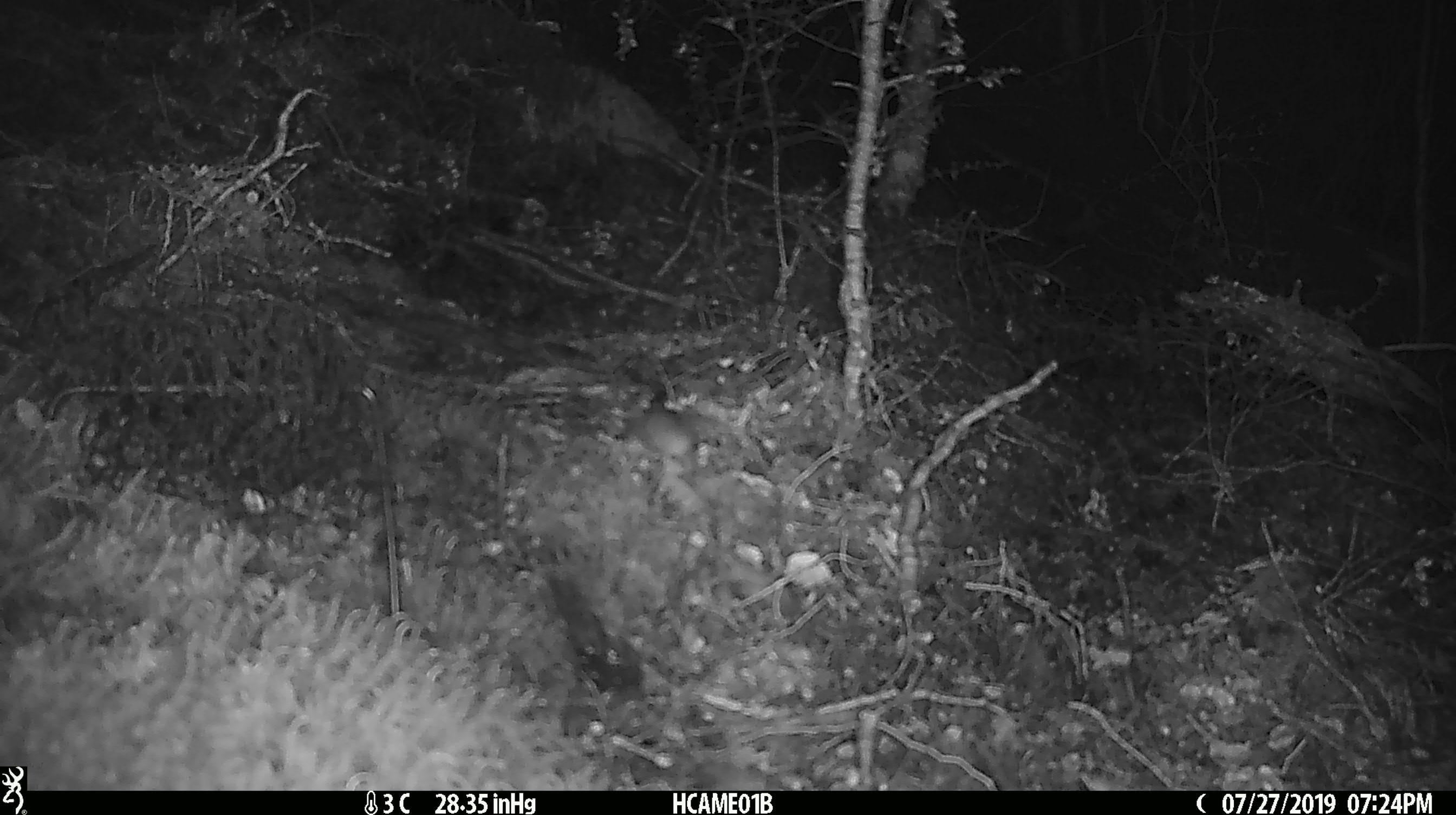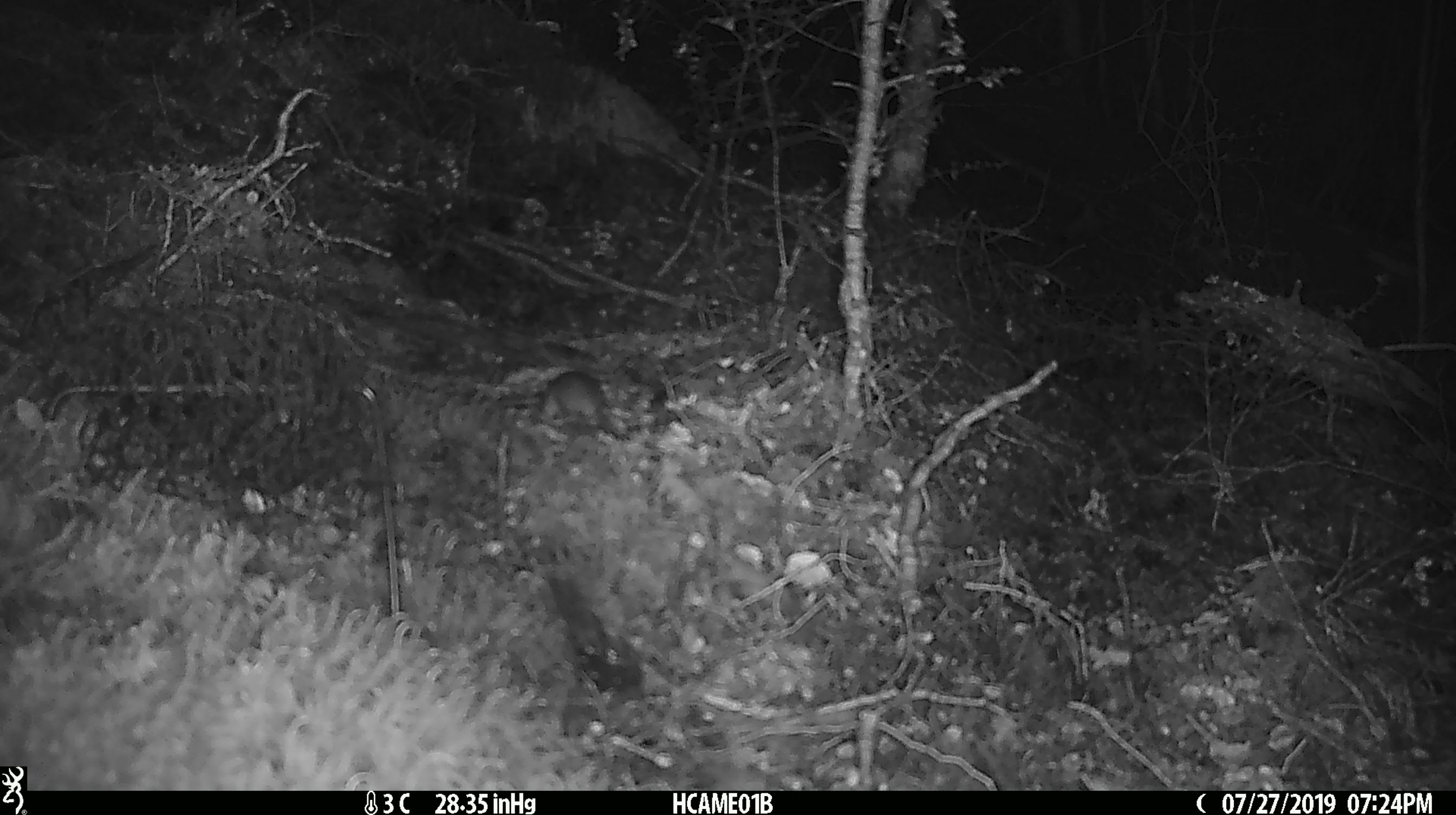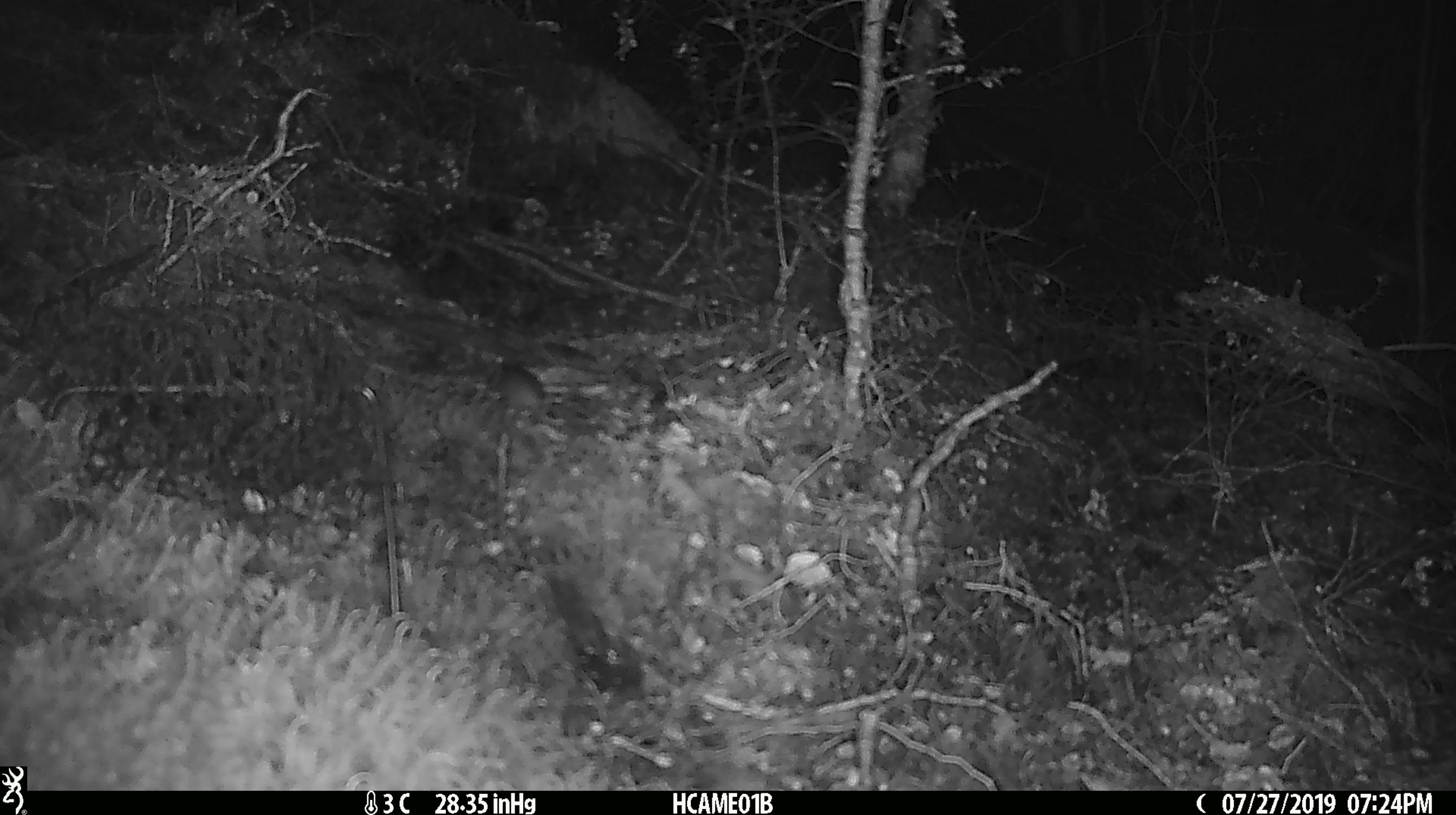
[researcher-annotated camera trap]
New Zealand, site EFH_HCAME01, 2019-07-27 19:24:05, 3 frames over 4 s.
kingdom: Animalia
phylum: Chordata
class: Mammalia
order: Rodentia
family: Muridae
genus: Mus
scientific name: Mus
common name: mouse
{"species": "mouse (Mus)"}